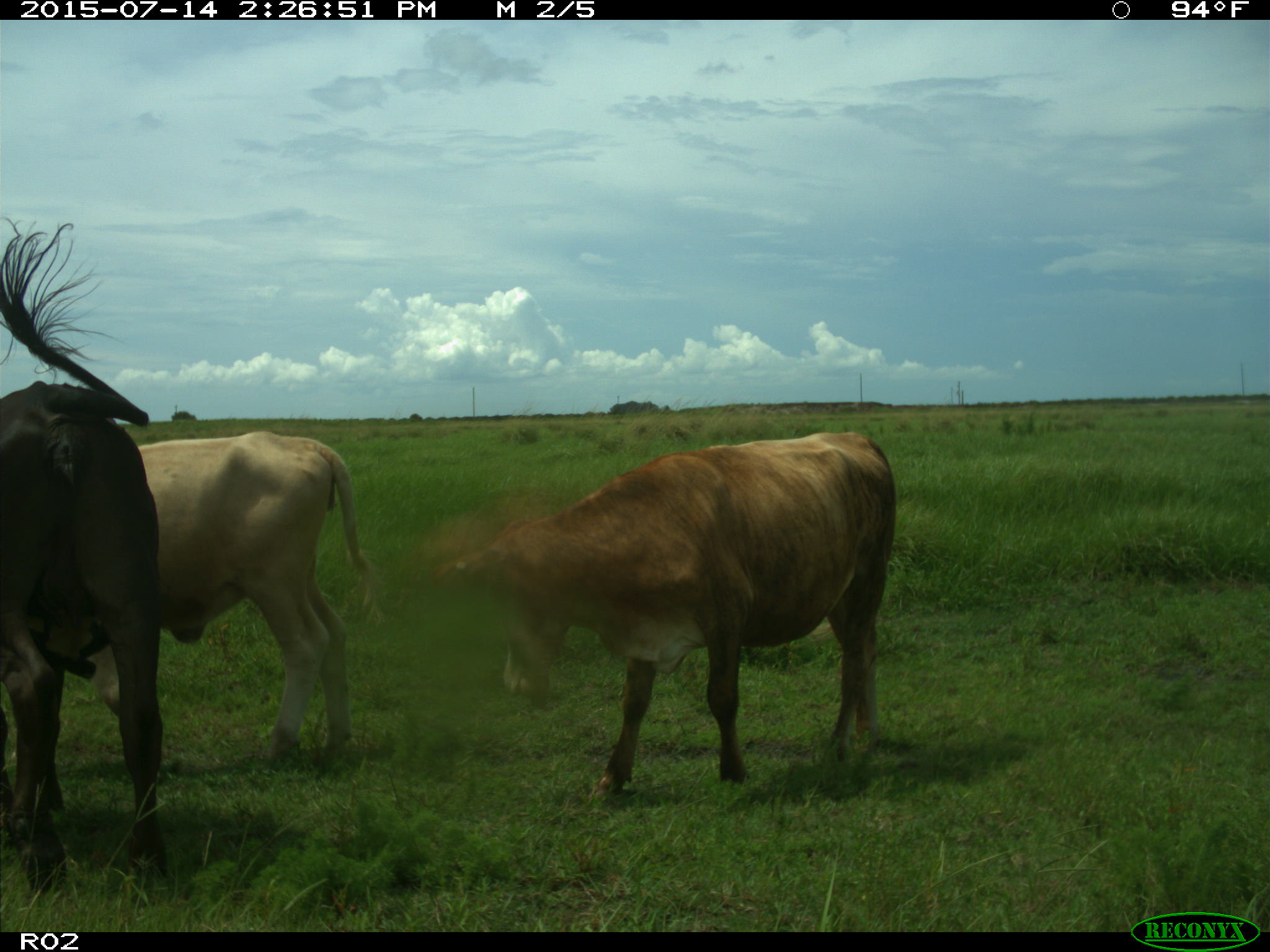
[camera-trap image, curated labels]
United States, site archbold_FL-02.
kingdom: Animalia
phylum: Chordata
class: Mammalia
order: Artiodactyla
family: Bovidae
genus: Bos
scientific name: Bos taurus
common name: domestic cow